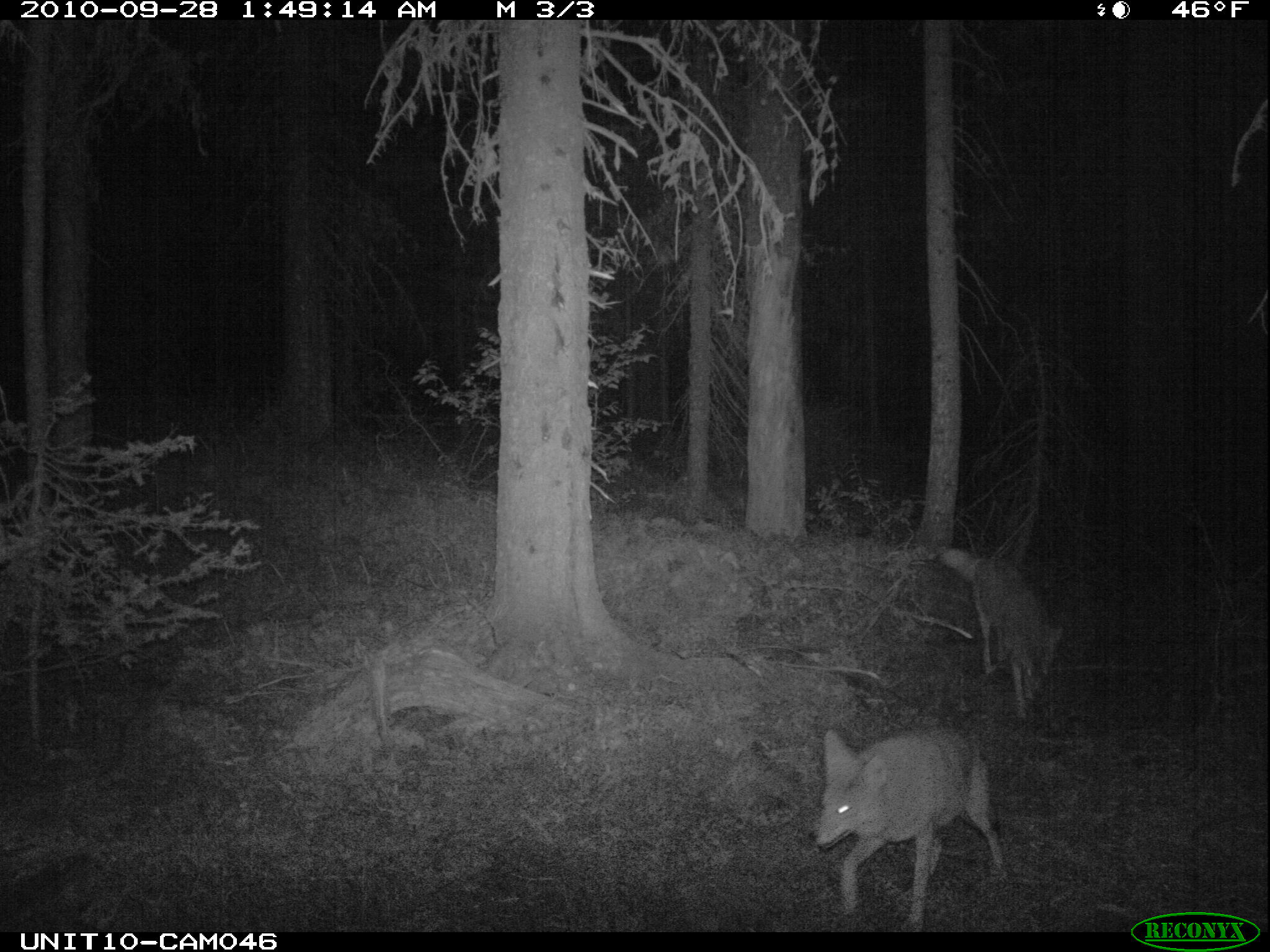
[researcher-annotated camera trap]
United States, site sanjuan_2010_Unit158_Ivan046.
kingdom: Animalia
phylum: Chordata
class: Mammalia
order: Carnivora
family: Canidae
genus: Canis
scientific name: Canis latrans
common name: coyote